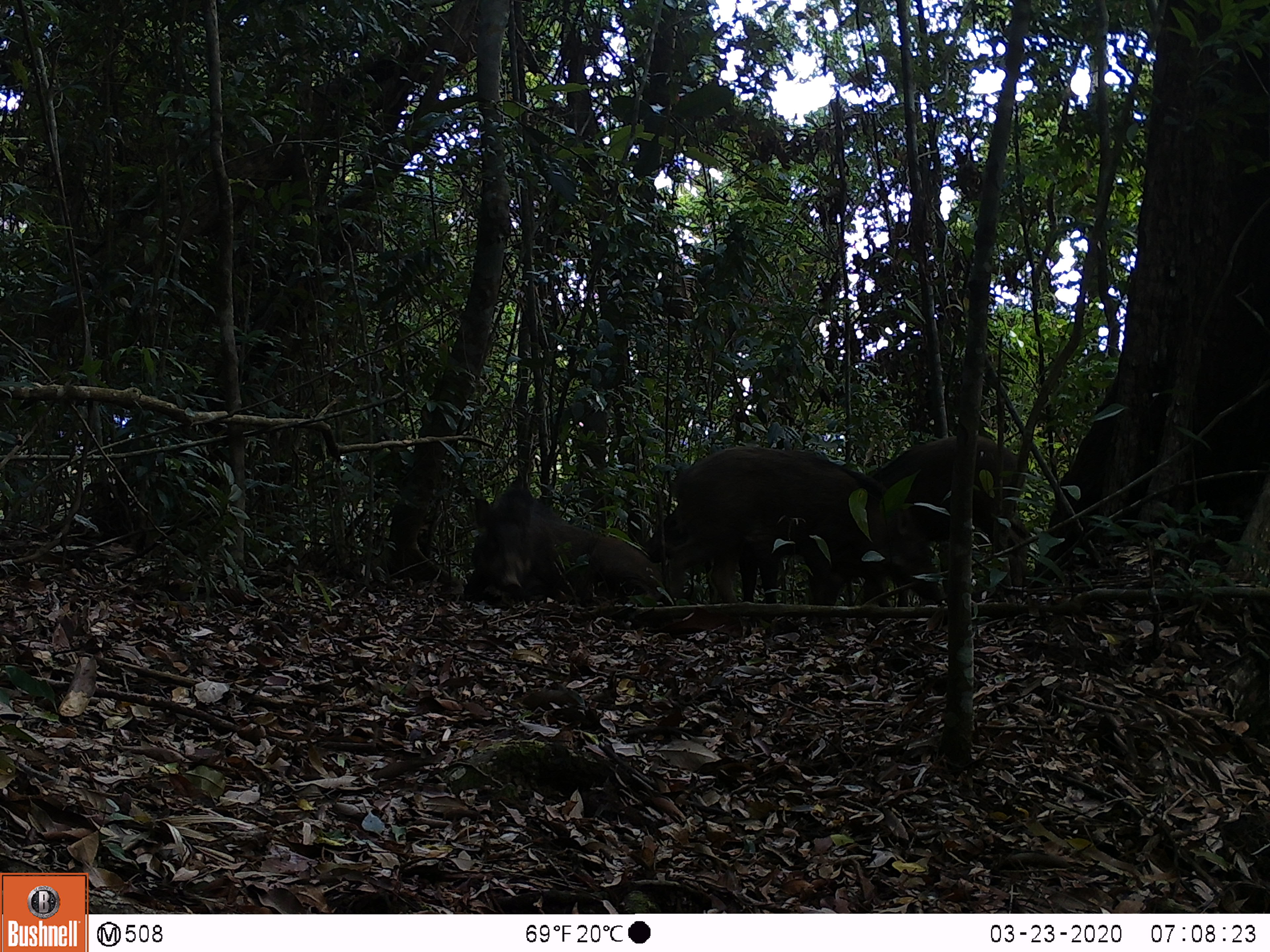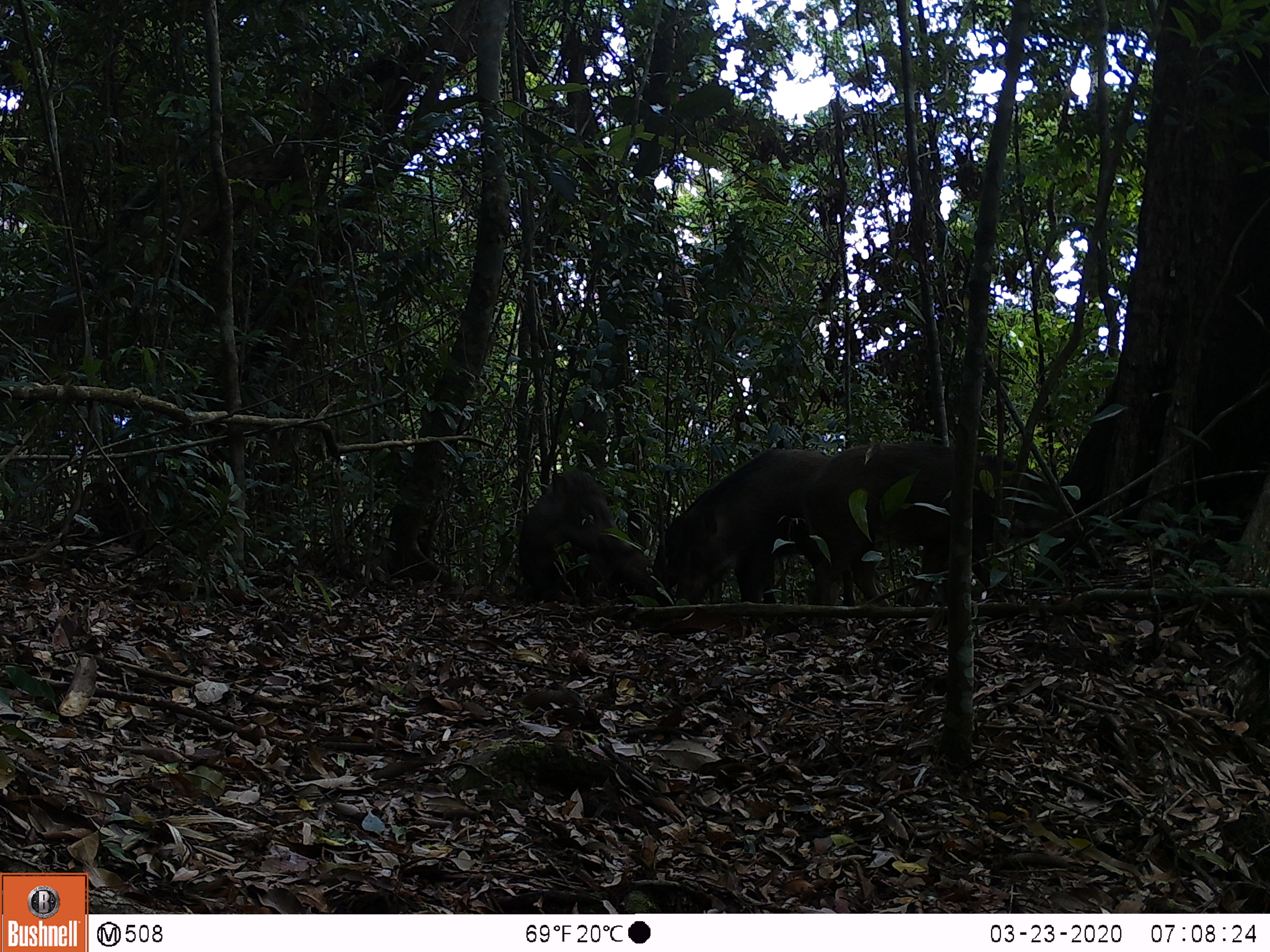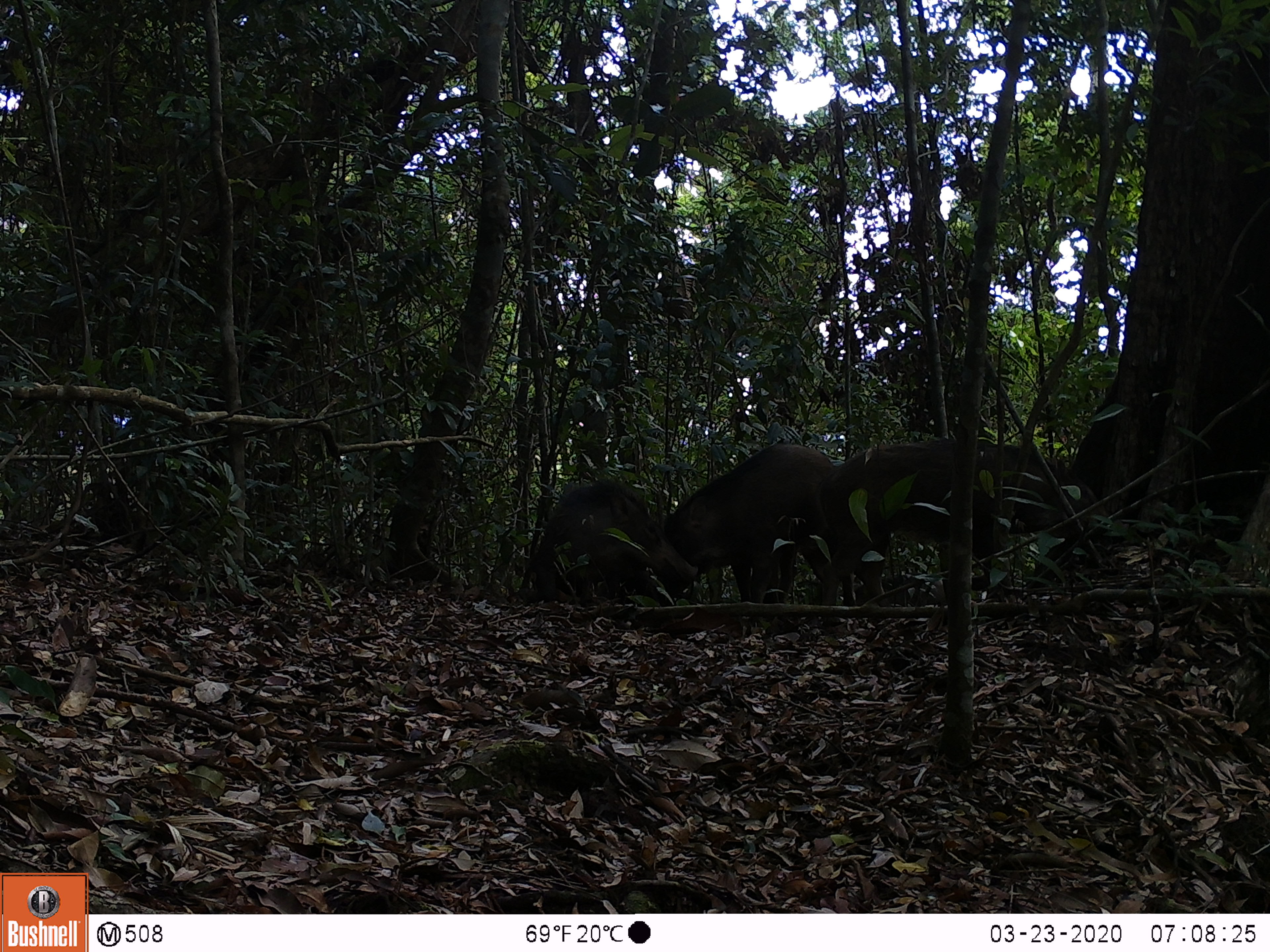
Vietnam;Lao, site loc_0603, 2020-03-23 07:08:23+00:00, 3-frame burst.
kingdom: Animalia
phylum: Chordata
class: Mammalia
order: Artiodactyla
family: Suidae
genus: Sus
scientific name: Sus scrofa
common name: eurasian wild pig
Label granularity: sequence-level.